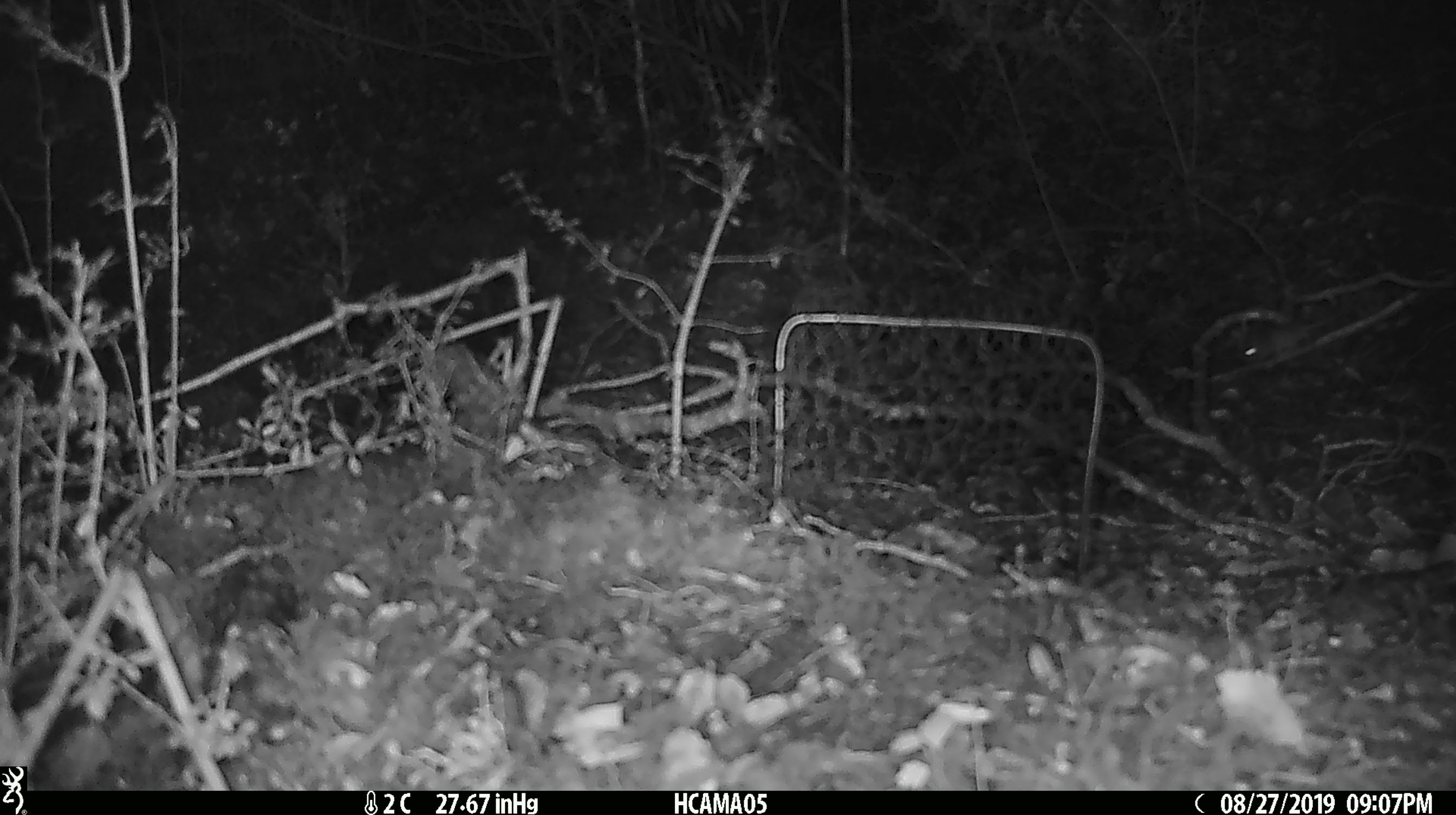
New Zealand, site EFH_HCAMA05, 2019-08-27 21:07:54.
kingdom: Animalia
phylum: Chordata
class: Mammalia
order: Rodentia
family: Muridae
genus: Mus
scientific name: Mus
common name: mouse